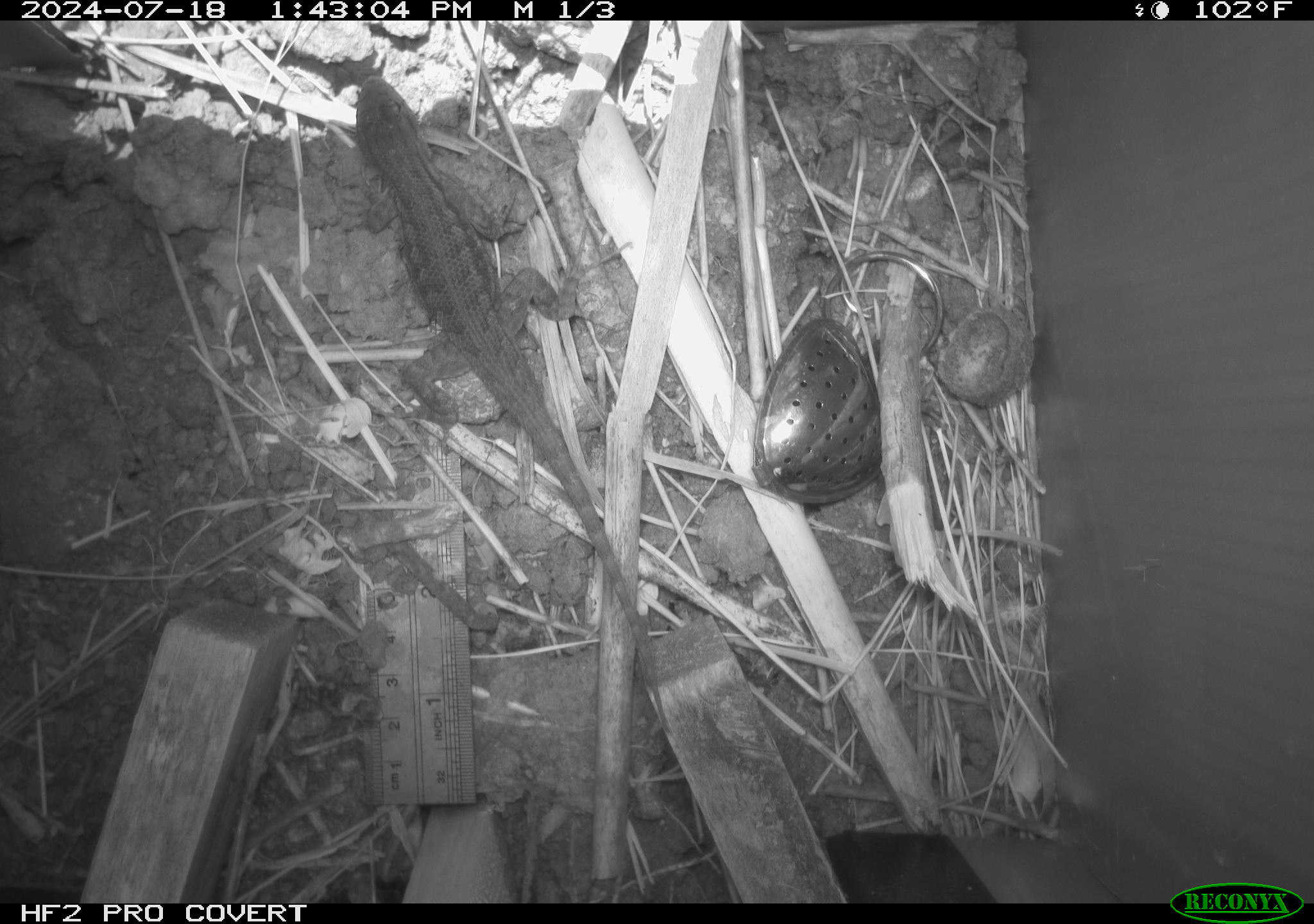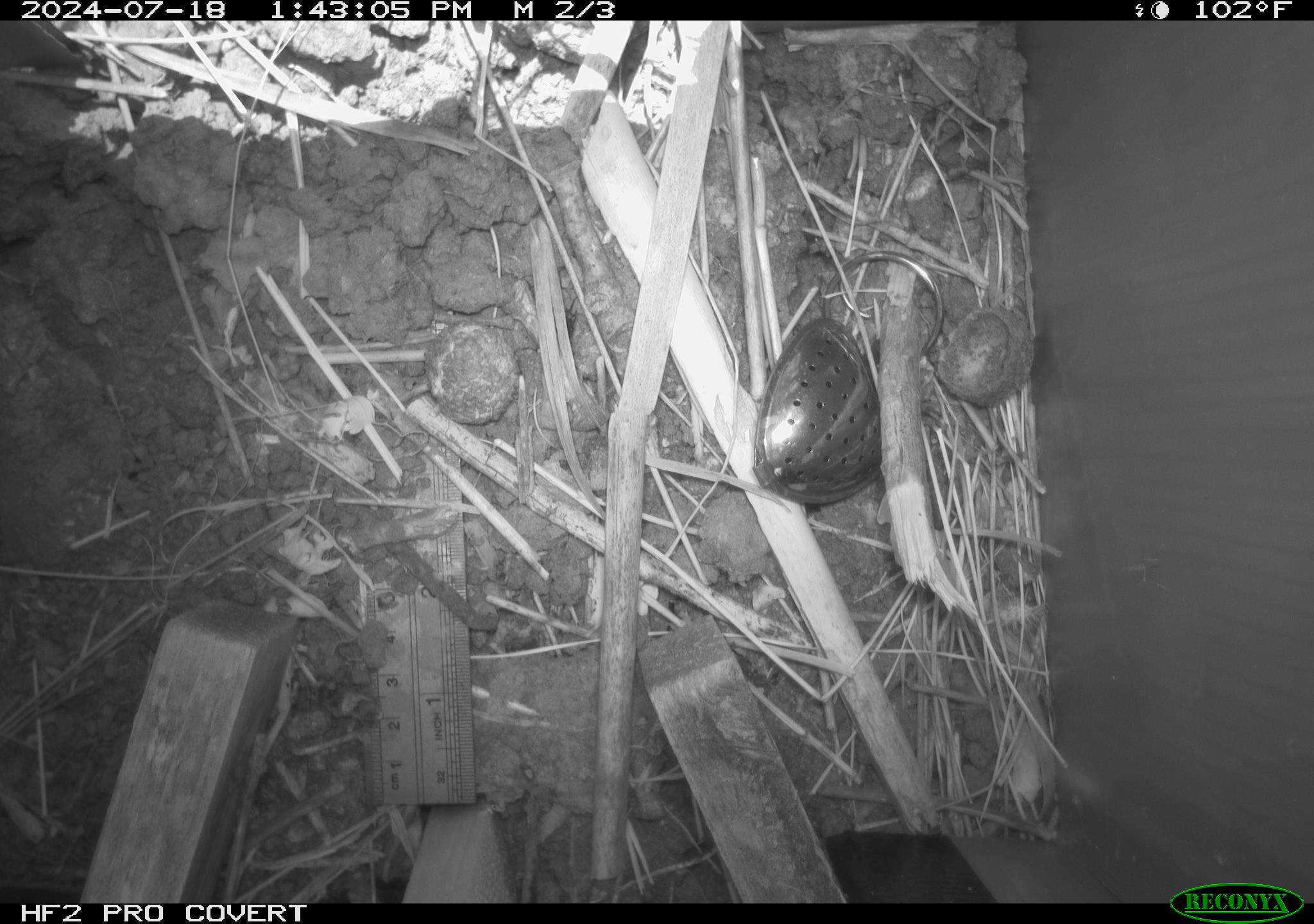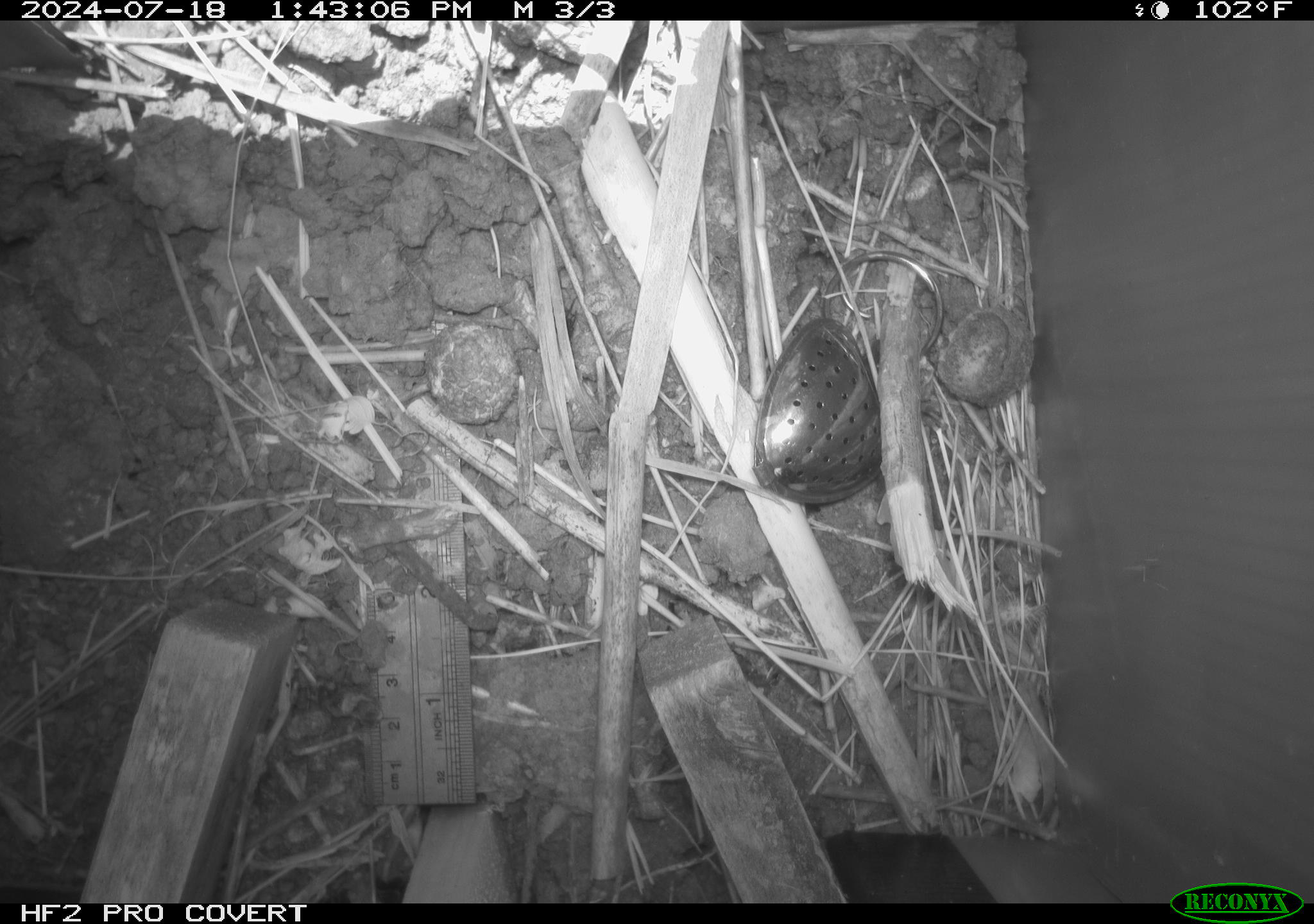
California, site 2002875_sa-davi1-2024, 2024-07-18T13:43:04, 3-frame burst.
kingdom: Animalia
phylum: Chordata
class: Reptilia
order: Squamata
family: Phrynosomatidae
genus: Sceloporus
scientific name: Sceloporus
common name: spiny lizards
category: sceloporus species